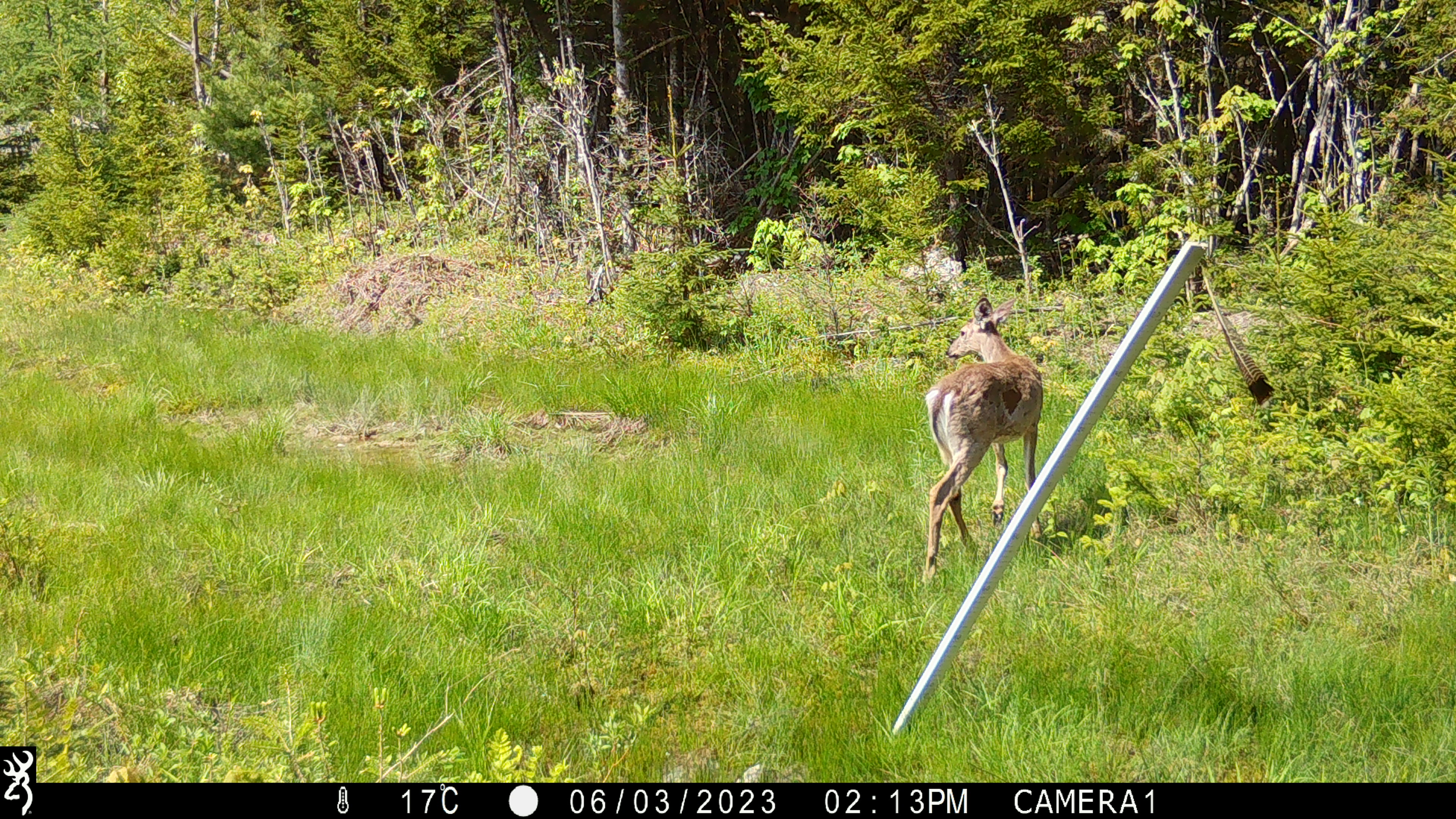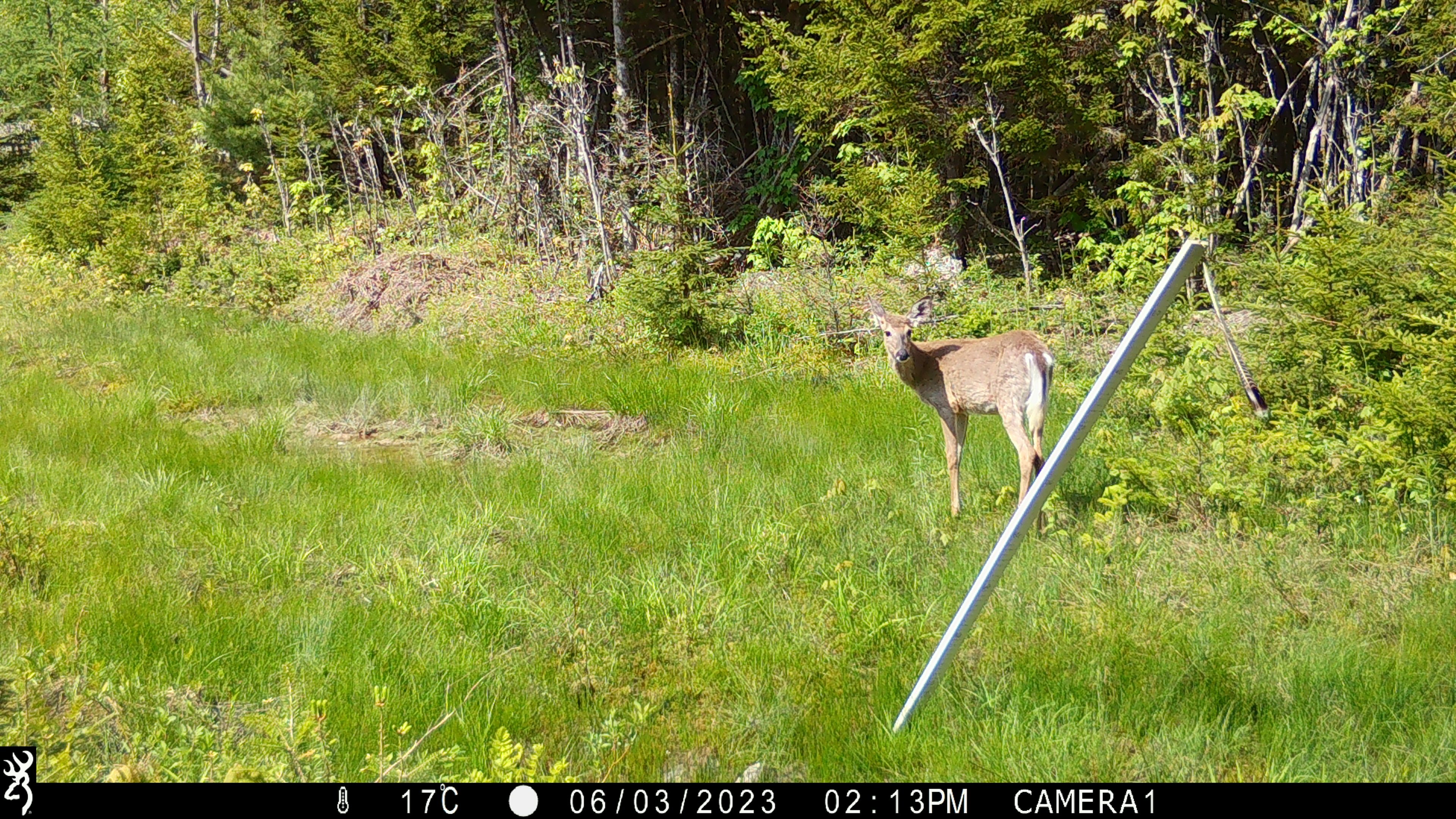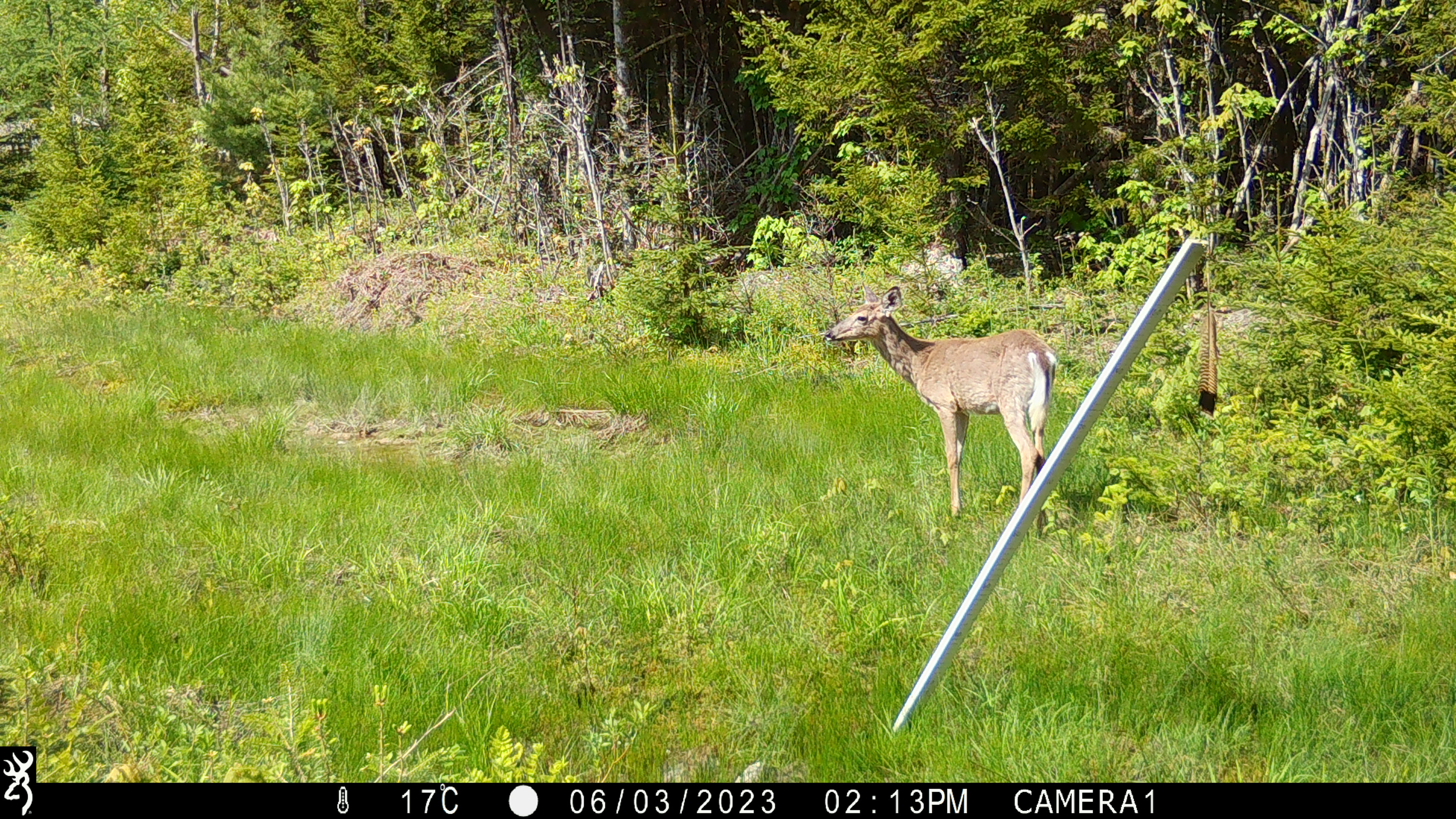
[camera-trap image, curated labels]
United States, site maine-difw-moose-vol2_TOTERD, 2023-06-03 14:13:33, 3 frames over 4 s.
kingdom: Animalia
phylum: Chordata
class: Mammalia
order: Artiodactyla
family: Cervidae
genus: Odocoileus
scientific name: Odocoileus virginianus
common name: white-tailed deer